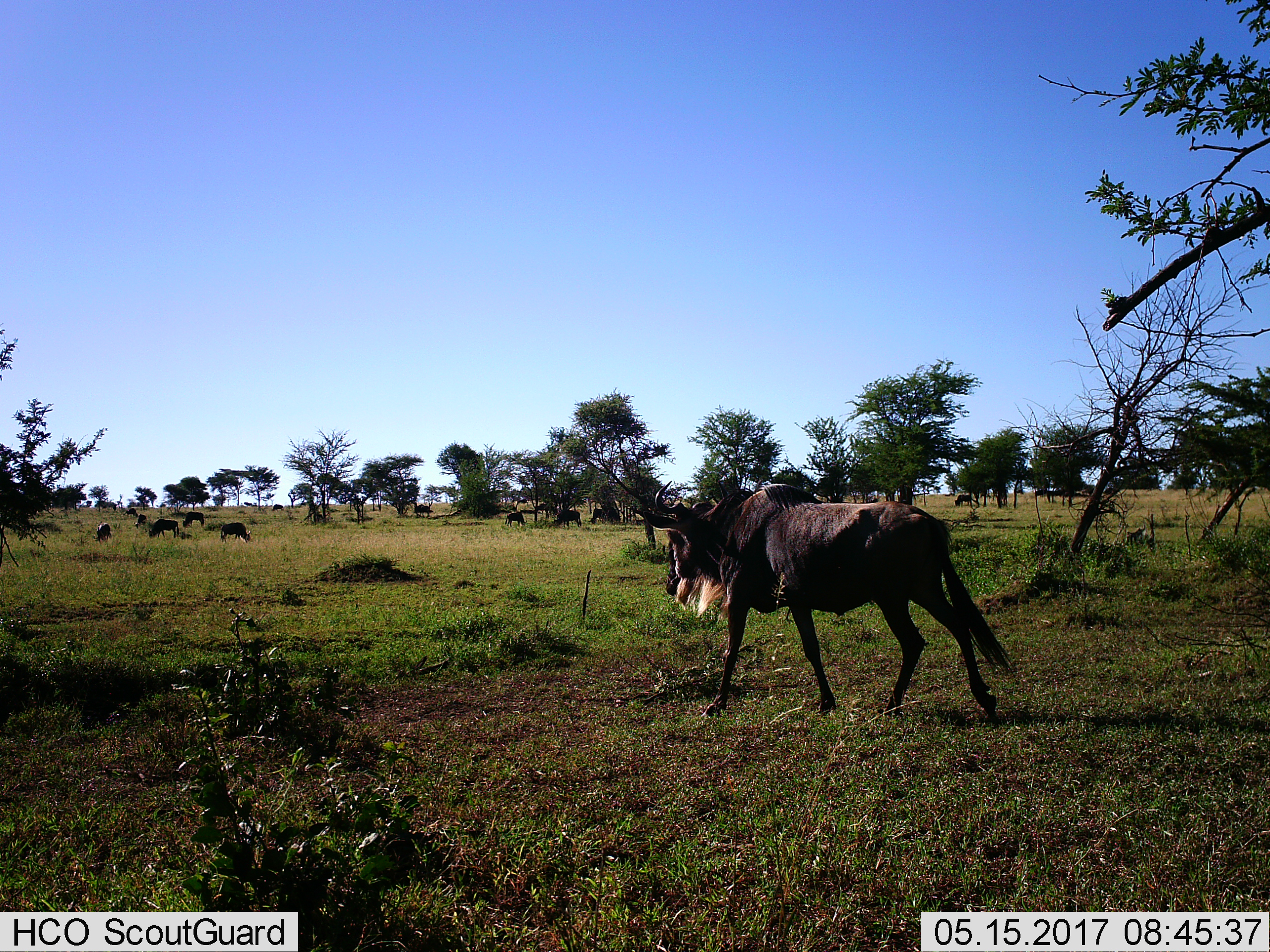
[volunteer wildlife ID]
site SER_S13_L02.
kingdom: Animalia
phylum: Chordata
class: Mammalia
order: Artiodactyla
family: Bovidae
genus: Connochaetes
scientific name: Connochaetes taurinus taurinus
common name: blue wildebeest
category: wildebeestblue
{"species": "wildebeestblue (blue wildebeest) (Connochaetes taurinus taurinus)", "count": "11-50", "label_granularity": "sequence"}